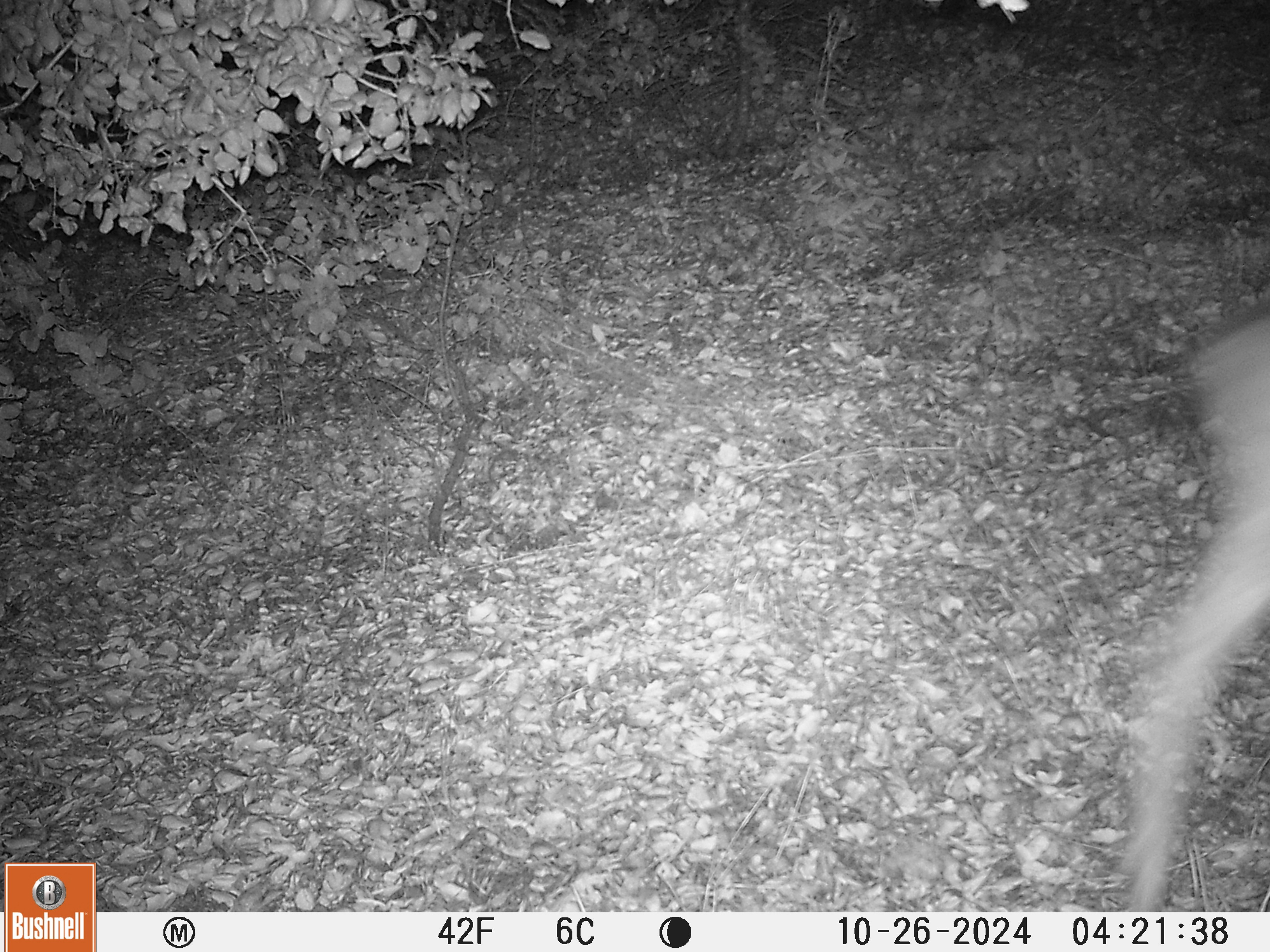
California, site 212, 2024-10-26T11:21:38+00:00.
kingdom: Animalia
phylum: Chordata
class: Mammalia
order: Artiodactyla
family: Cervidae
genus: Odocoileus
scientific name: Odocoileus hemionus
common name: mule deer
Mule deer (Odocoileus hemionus).